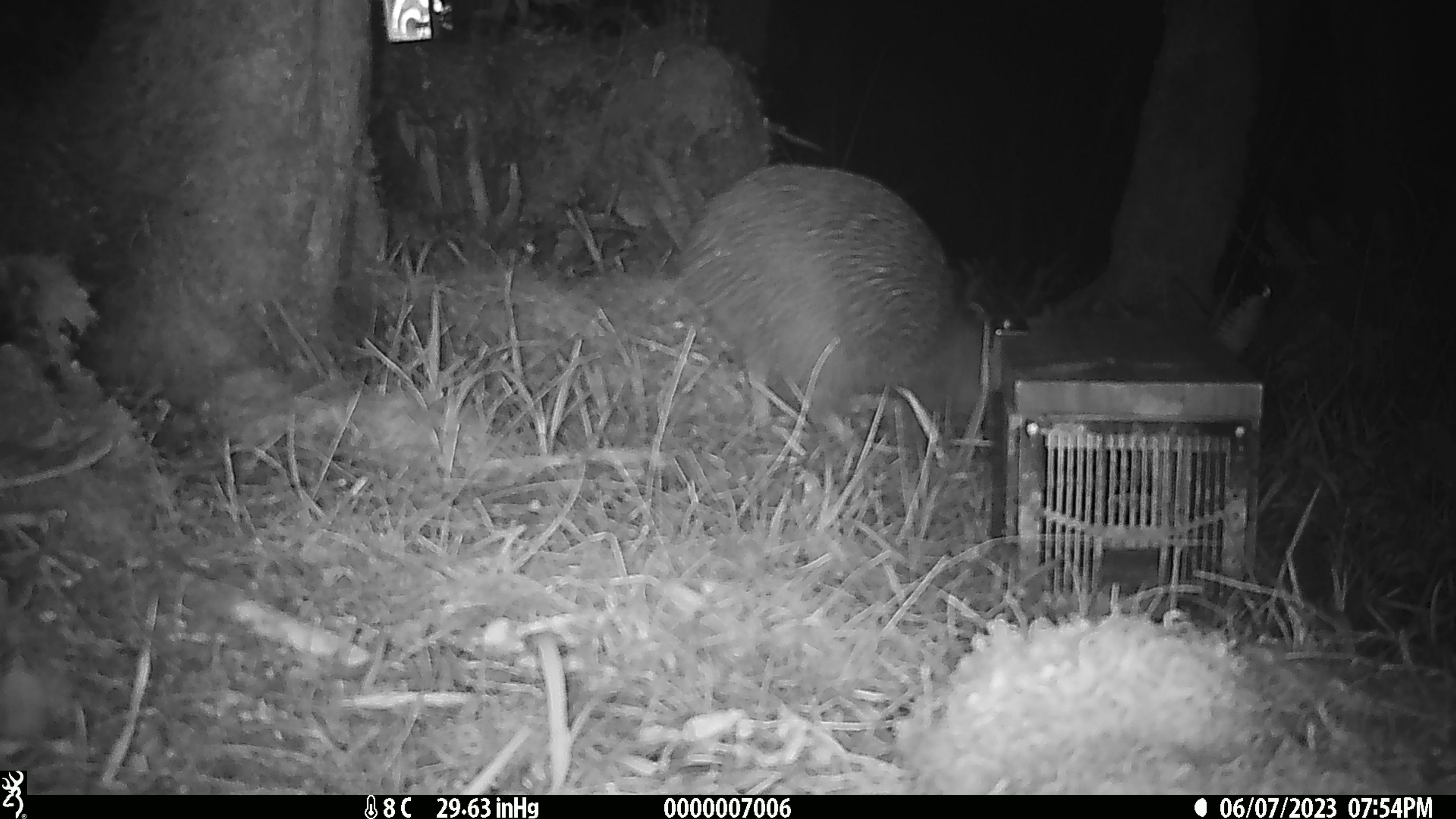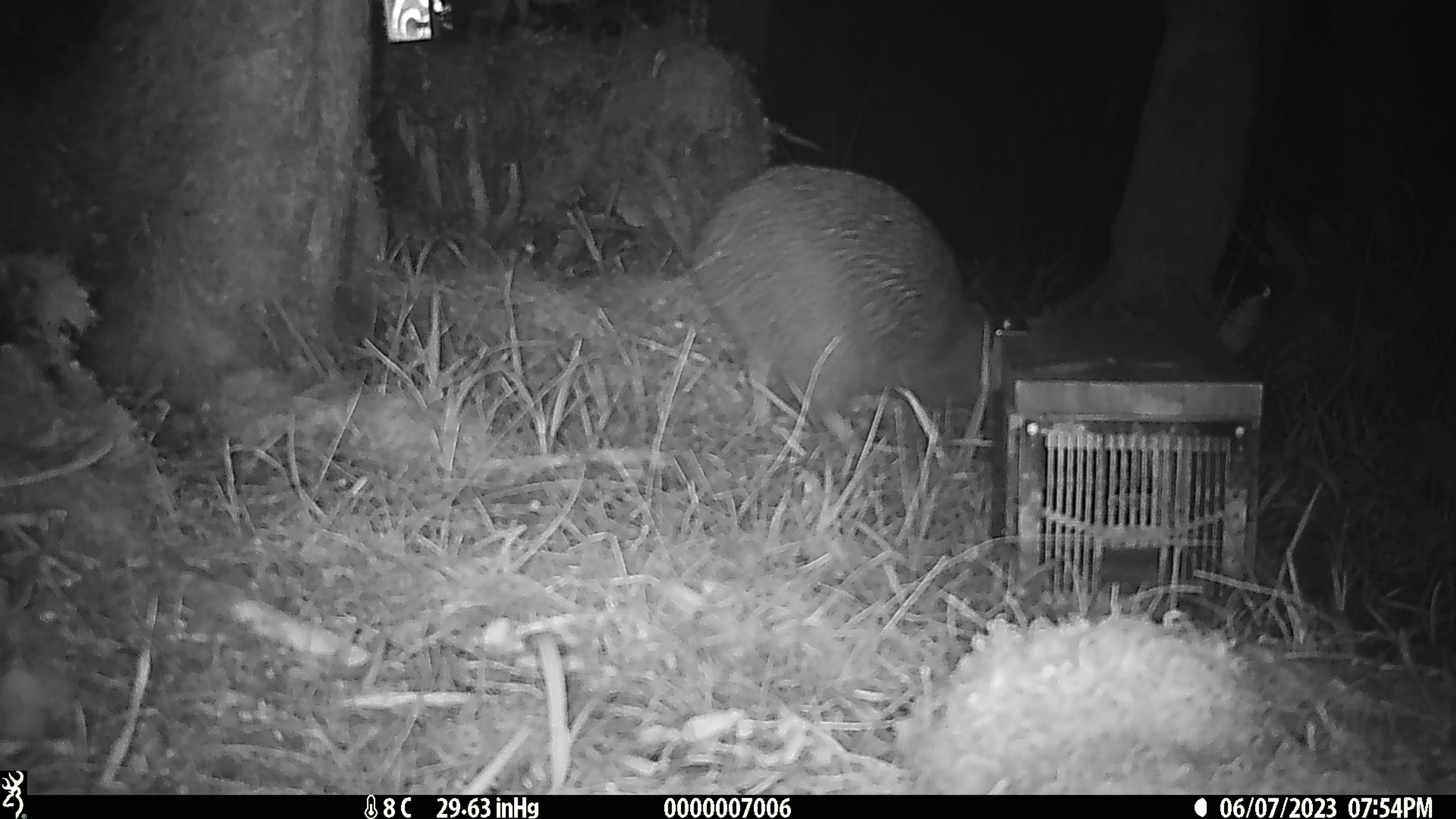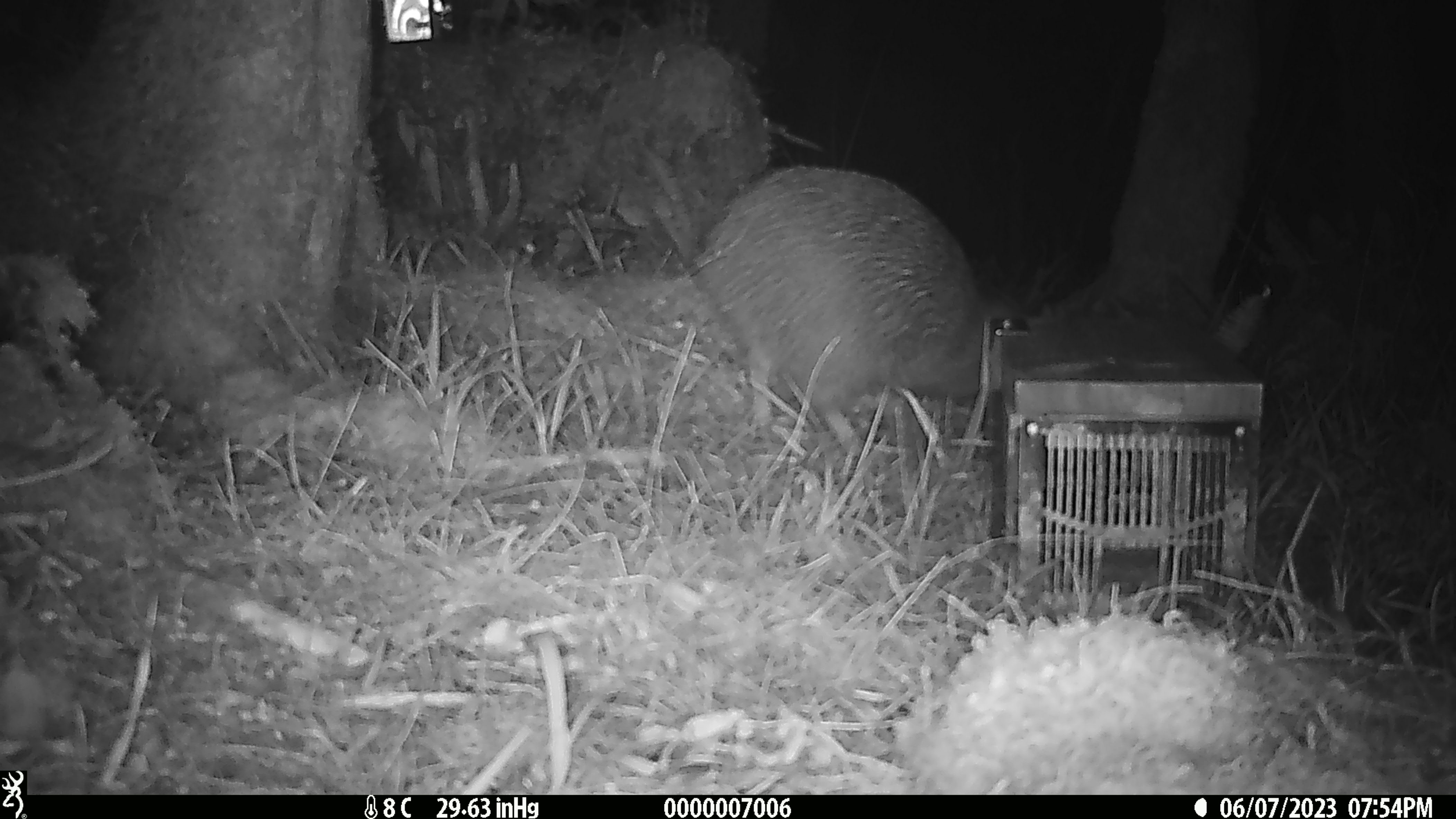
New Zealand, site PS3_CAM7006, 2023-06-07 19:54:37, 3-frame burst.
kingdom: Animalia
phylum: Chordata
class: Aves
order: Apterygiformes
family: Apterygidae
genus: Apteryx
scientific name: Apteryx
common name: kiwi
Kiwi (Apteryx).